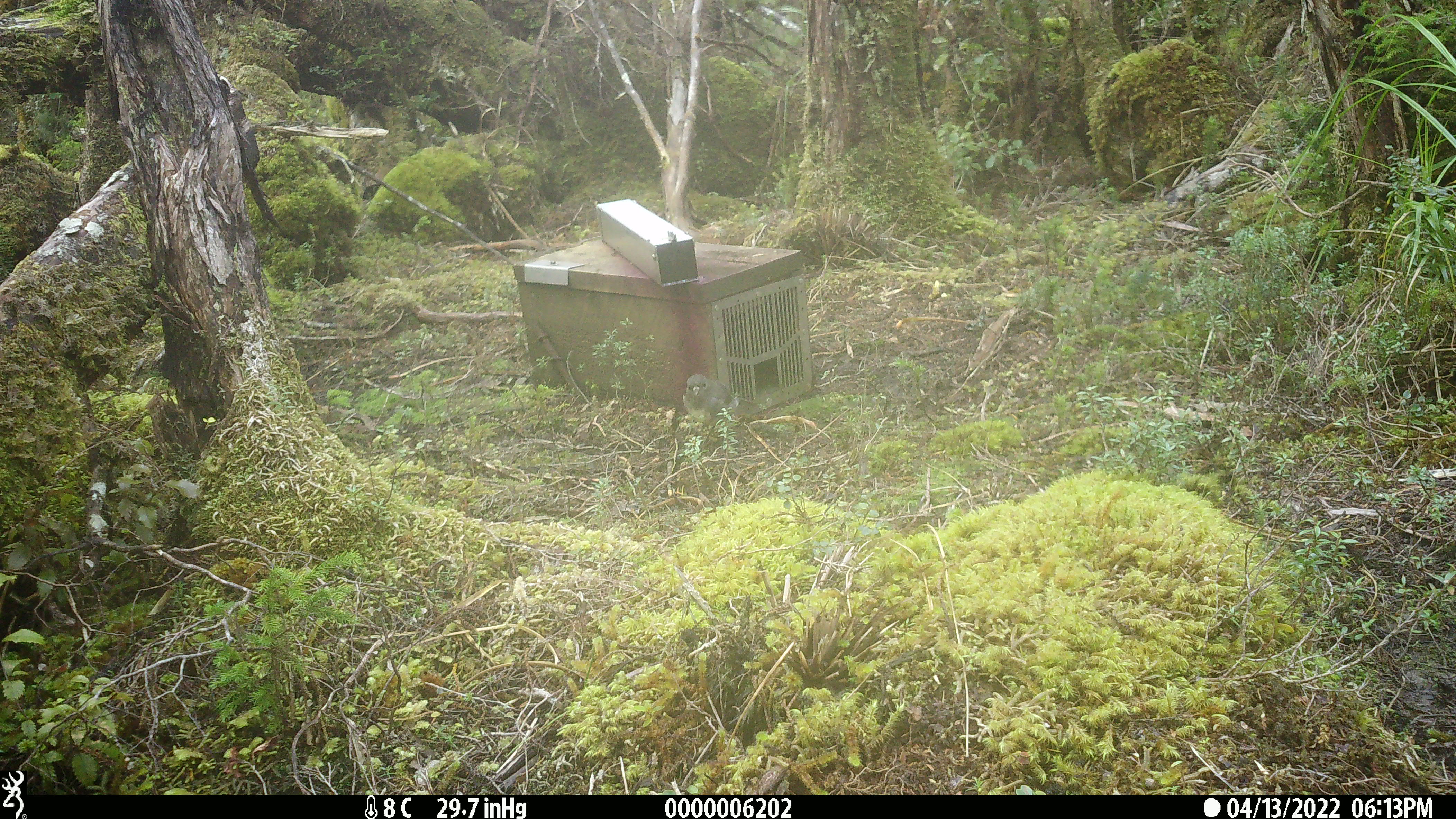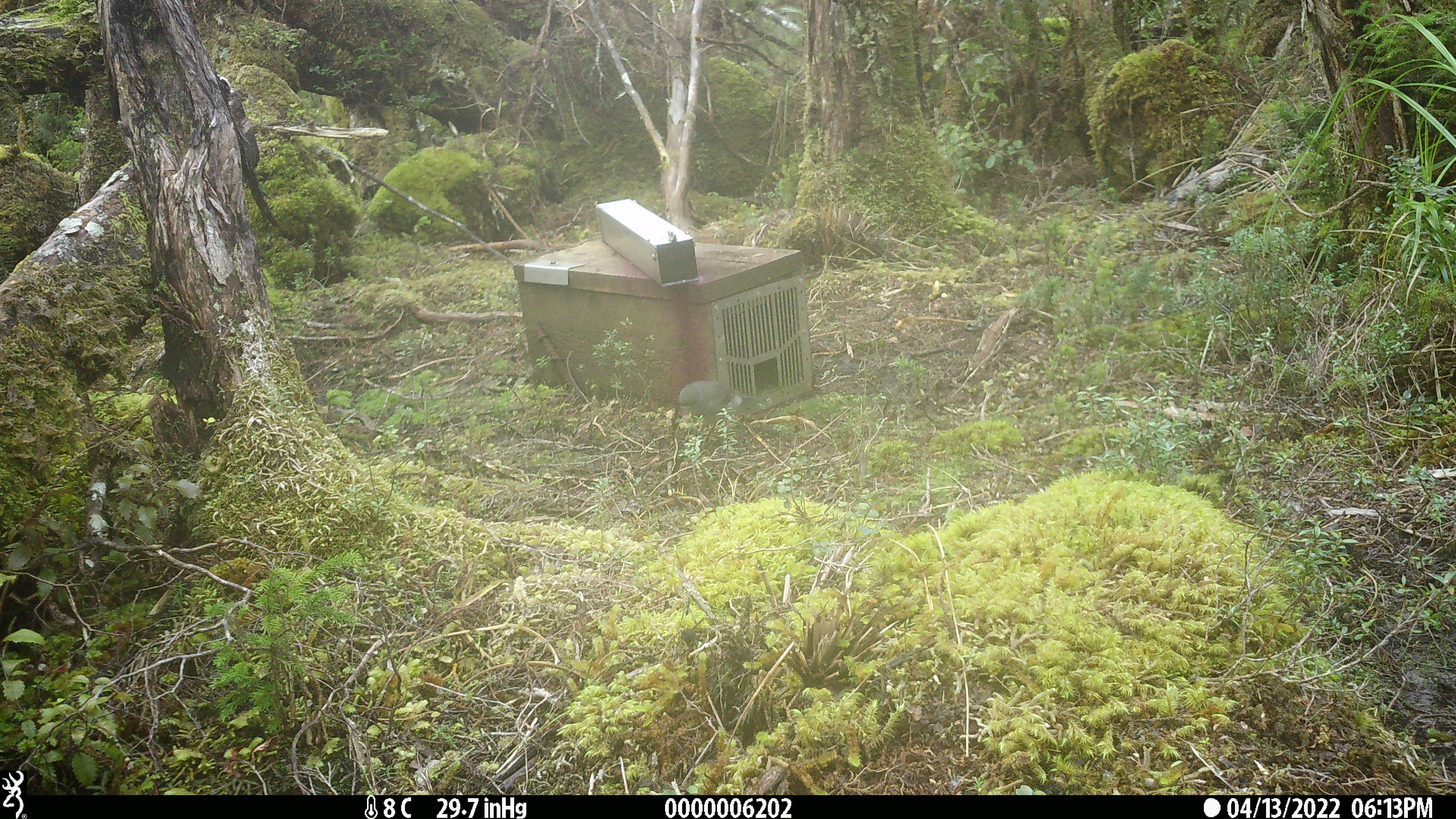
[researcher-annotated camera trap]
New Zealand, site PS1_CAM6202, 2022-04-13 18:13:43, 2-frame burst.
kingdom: Animalia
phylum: Chordata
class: Aves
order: Passeriformes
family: Petroicidae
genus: Petroica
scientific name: Petroica australis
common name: new zealand robin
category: robin